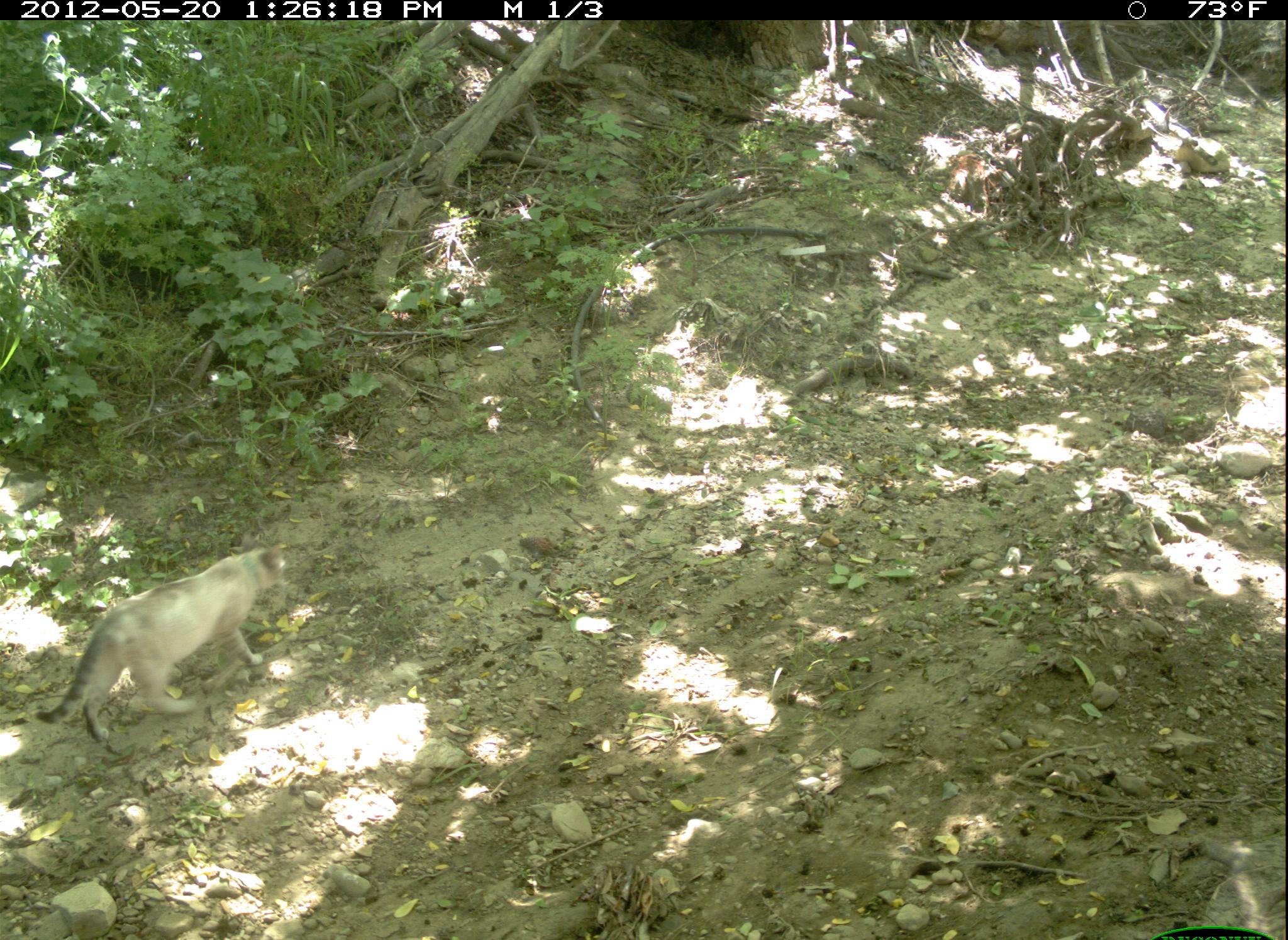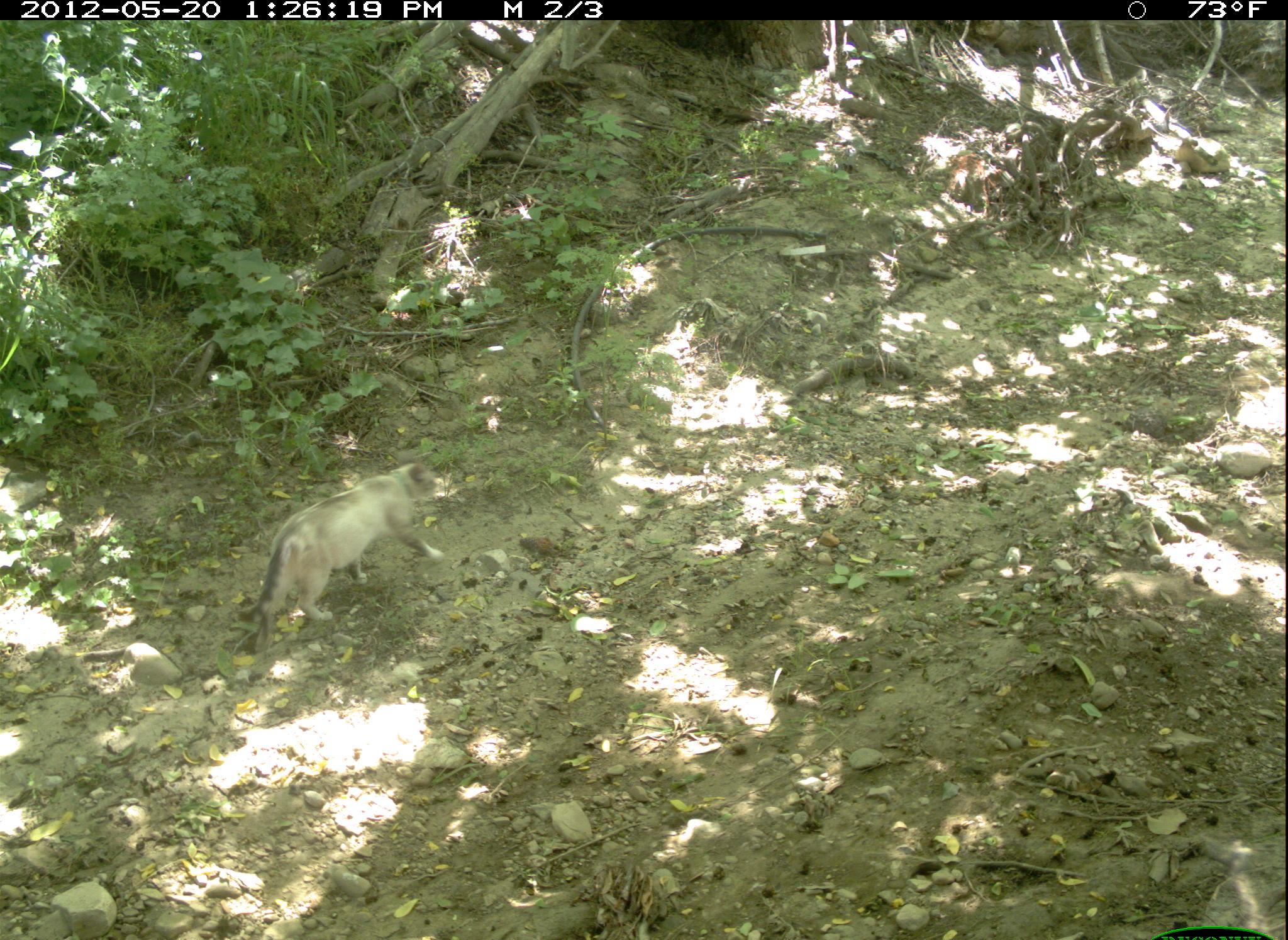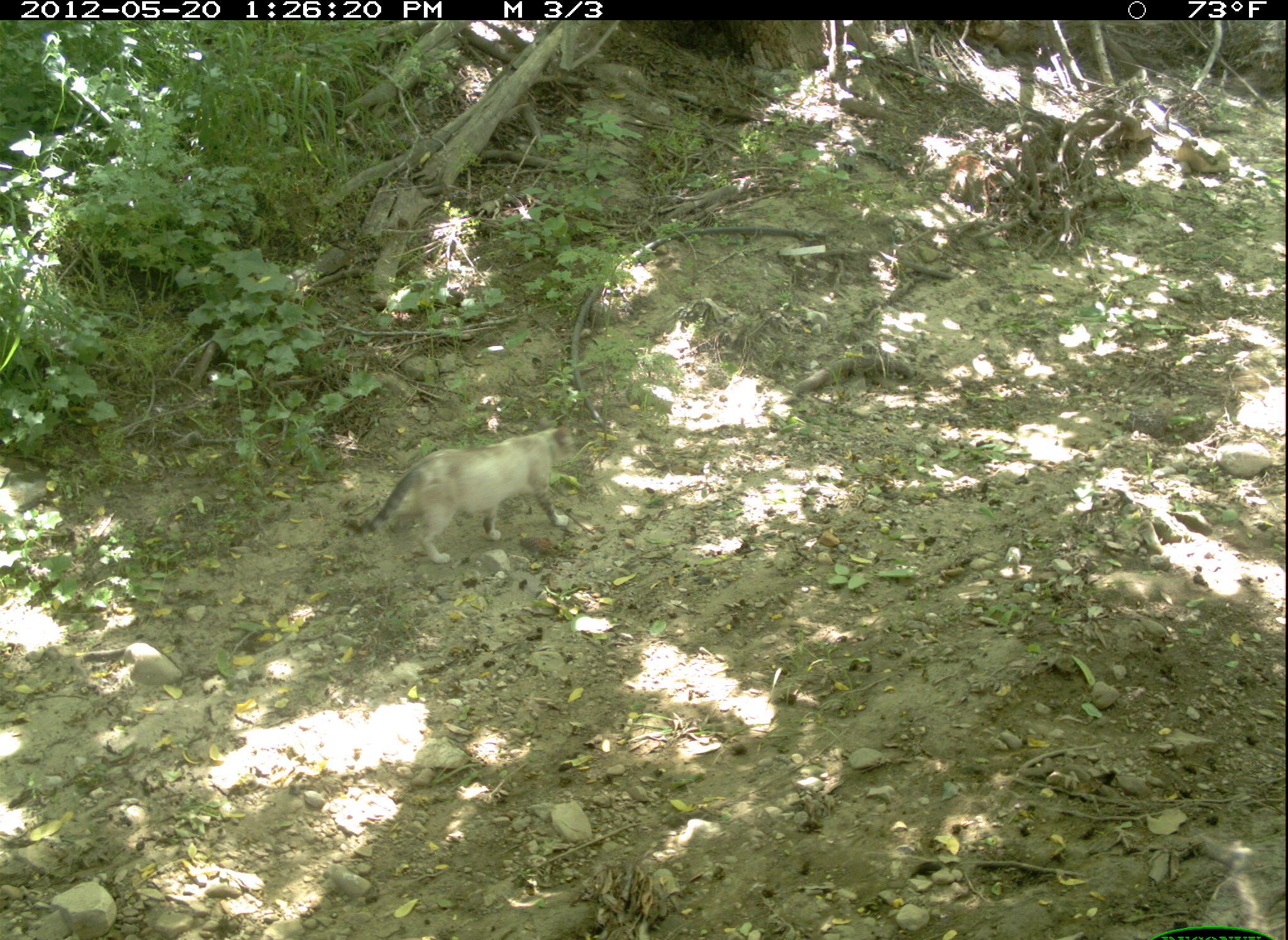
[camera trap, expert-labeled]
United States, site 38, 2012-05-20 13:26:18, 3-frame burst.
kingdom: Animalia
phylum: Chordata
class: Mammalia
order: Carnivora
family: Felidae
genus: Felis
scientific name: Felis catus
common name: cat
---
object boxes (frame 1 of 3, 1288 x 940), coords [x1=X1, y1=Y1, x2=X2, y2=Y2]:
cat: [x1=34, y1=535, x2=303, y2=754]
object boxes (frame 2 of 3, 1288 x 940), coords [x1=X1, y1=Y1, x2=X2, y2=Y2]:
cat: [x1=222, y1=456, x2=460, y2=670]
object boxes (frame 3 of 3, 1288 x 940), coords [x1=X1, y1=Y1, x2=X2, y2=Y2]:
cat: [x1=330, y1=413, x2=593, y2=572]